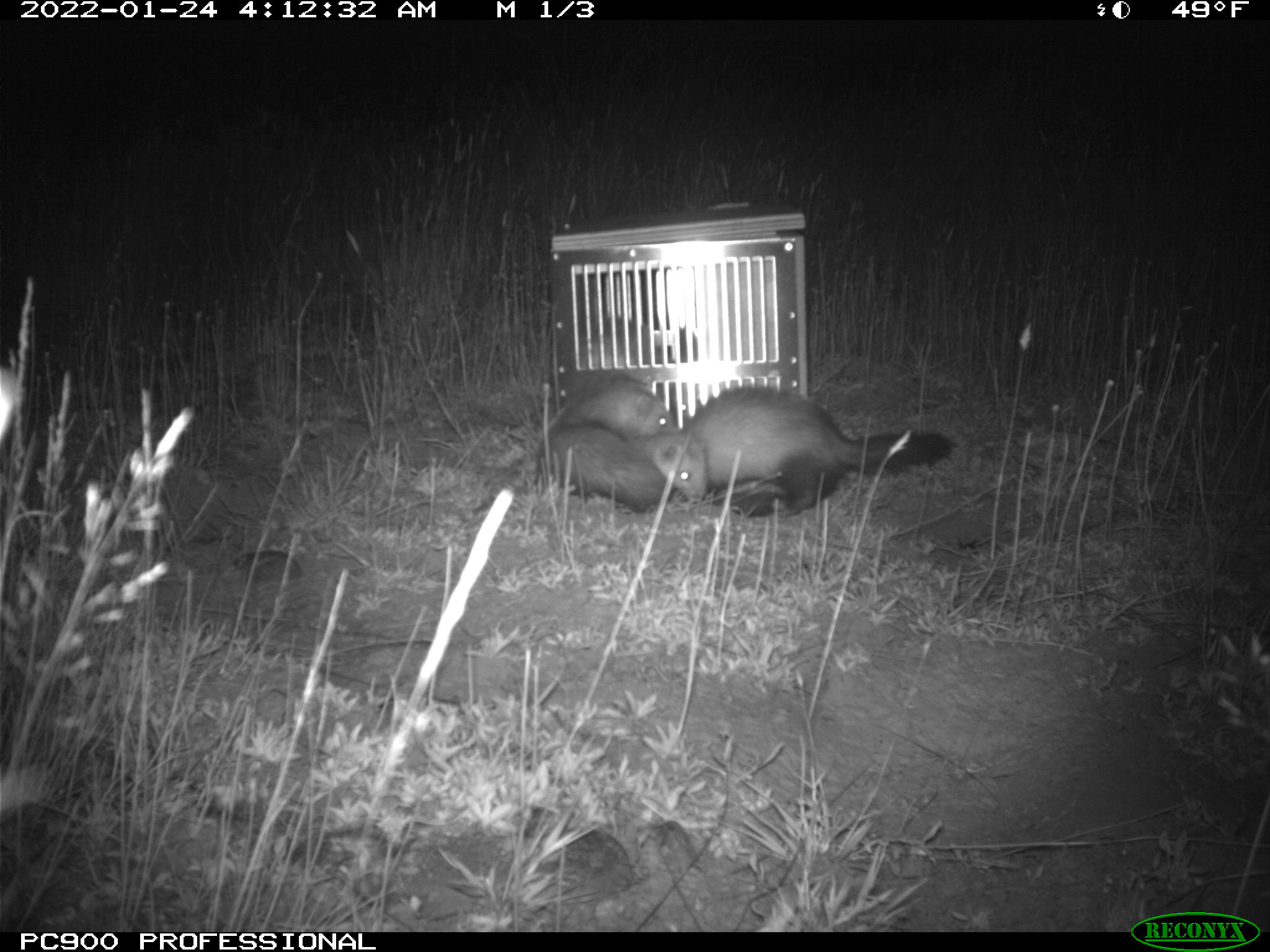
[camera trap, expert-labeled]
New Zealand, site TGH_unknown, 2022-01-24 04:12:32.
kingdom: Animalia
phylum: Chordata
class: Mammalia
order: Carnivora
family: Mustelidae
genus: Mustela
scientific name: Mustela furo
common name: ferret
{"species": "ferret (Mustela furo)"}